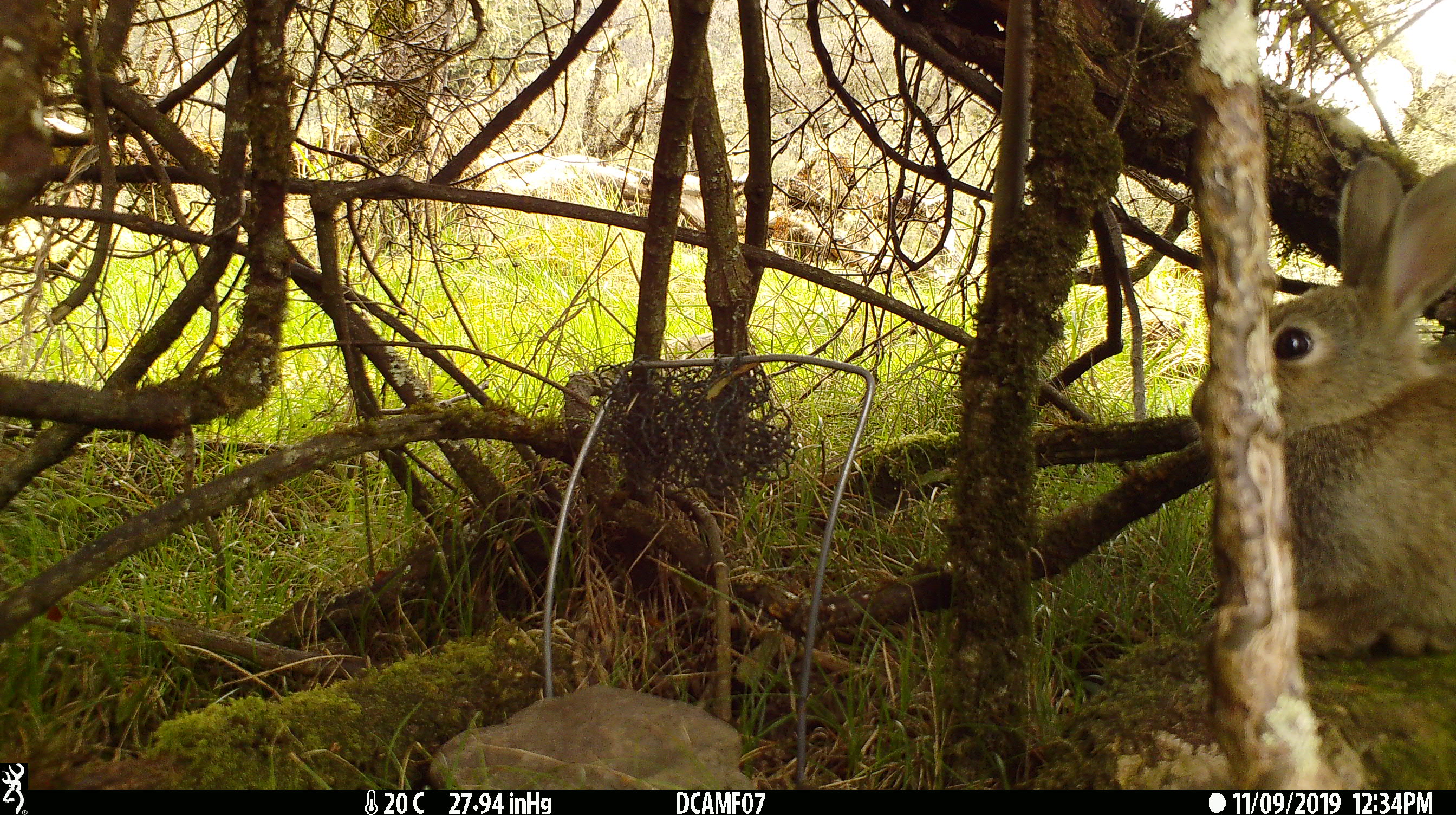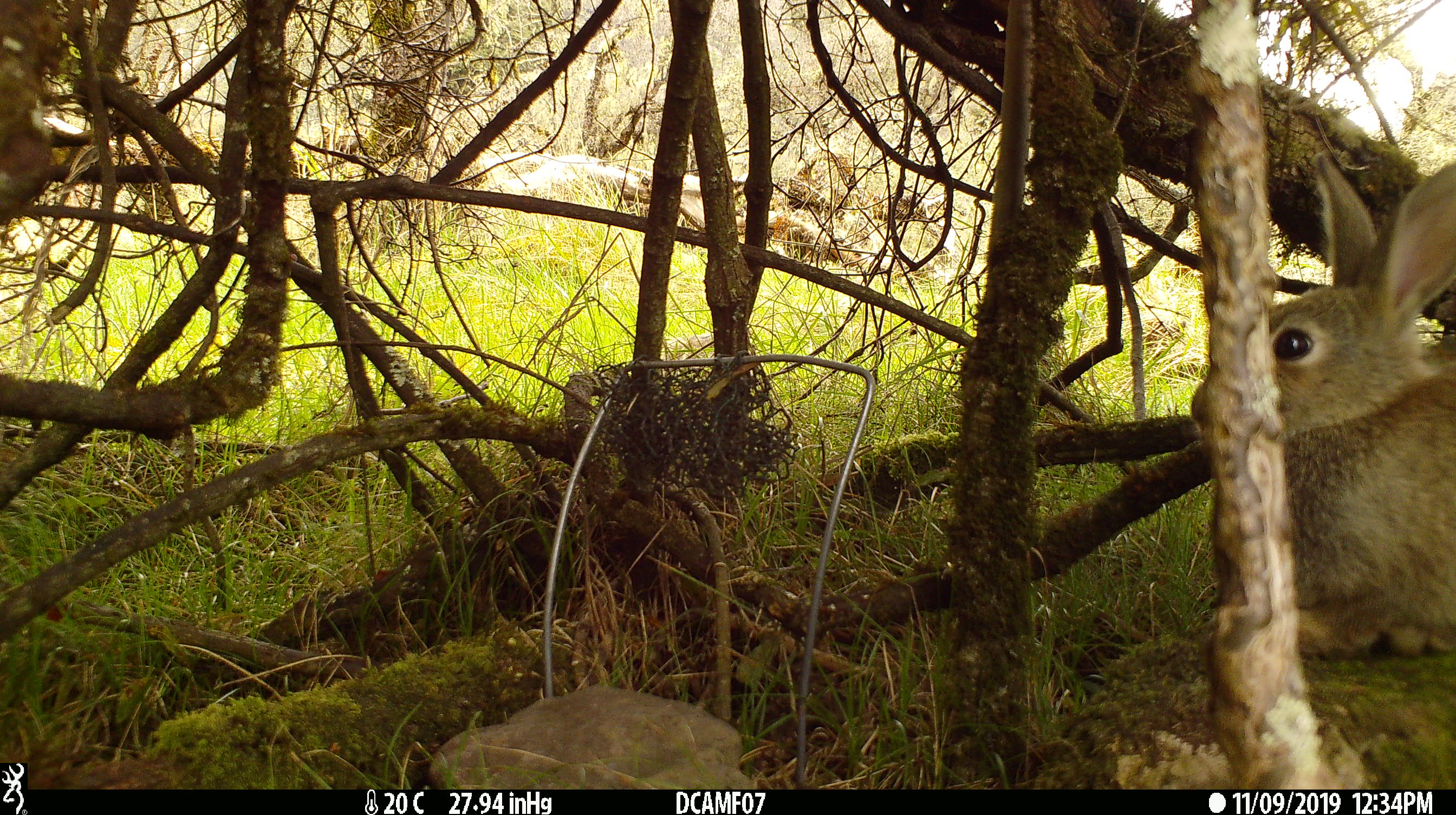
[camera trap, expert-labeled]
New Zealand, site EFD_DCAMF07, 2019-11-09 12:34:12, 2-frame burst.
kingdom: Animalia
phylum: Chordata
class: Mammalia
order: Lagomorpha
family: Leporidae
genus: Oryctolagus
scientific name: Oryctolagus cuniculus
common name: european rabbit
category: rabbit